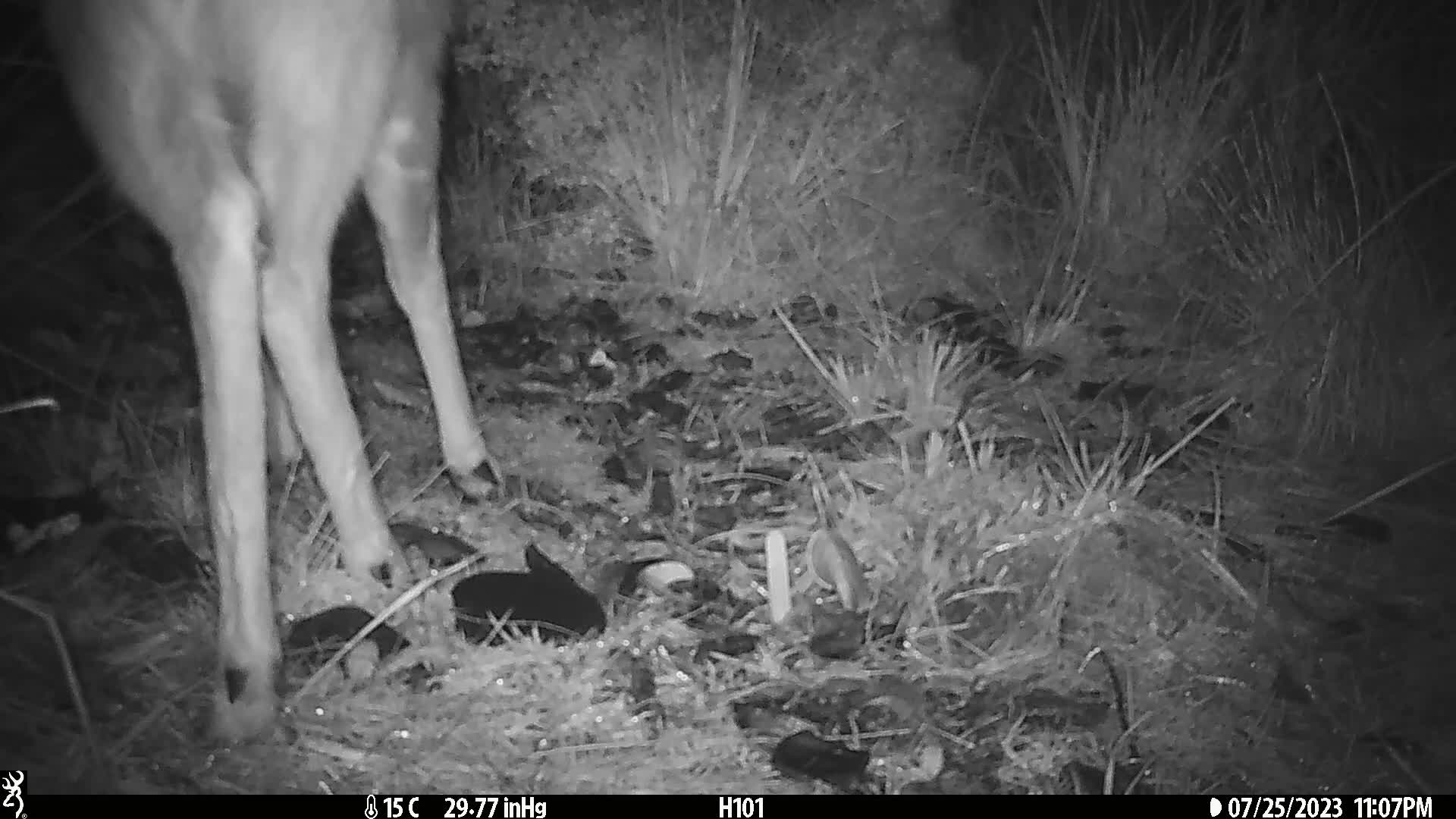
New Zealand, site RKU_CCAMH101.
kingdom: Animalia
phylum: Chordata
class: Mammalia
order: Artiodactyla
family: Cervidae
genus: Odocoileus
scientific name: Odocoileus virginianus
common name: white-tailed deer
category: white tailed deer